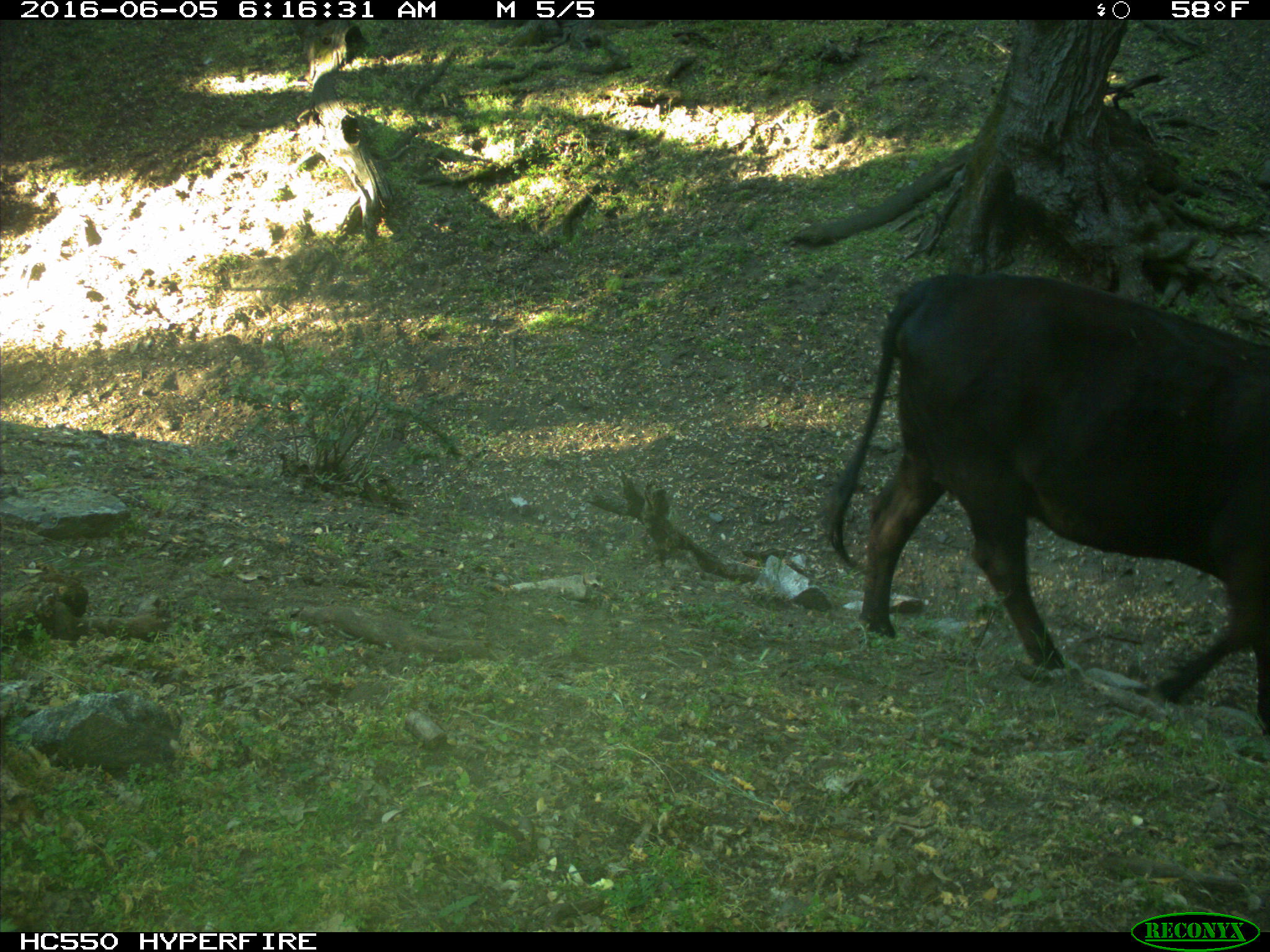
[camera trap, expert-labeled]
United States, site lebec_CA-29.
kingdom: Animalia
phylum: Chordata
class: Mammalia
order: Artiodactyla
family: Bovidae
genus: Bos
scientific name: Bos taurus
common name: domestic cow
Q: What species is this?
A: Bos taurus (domestic cow).